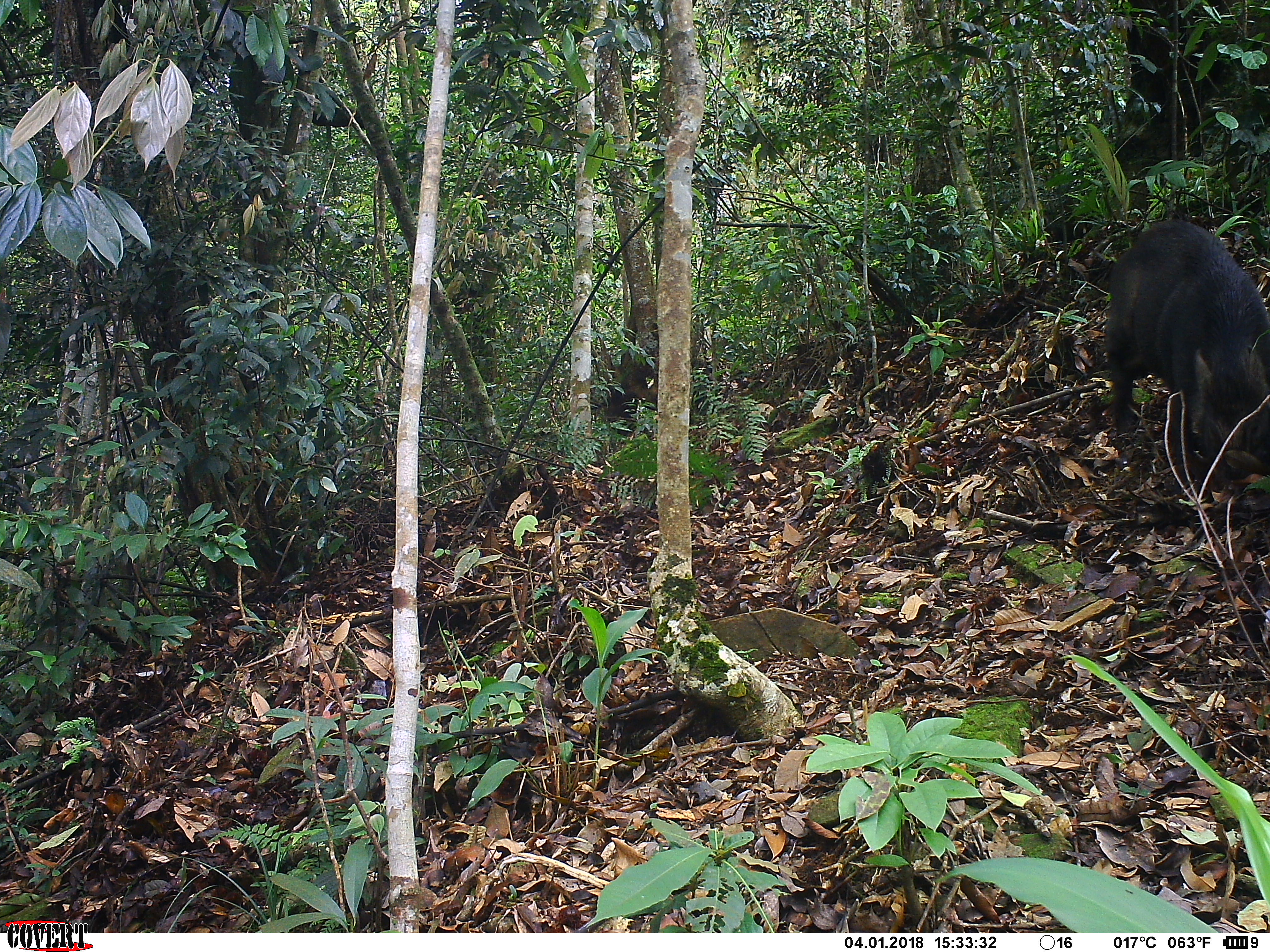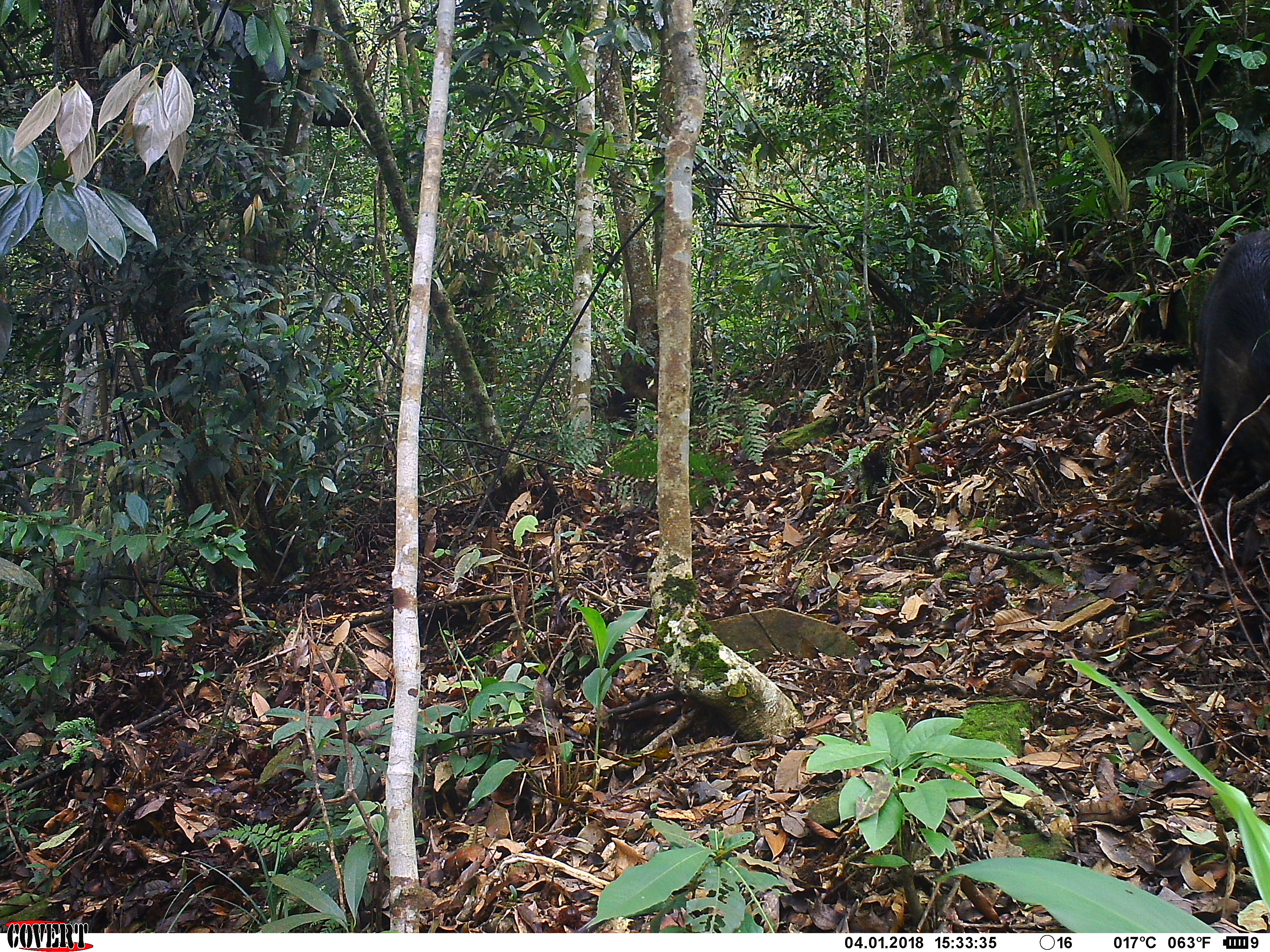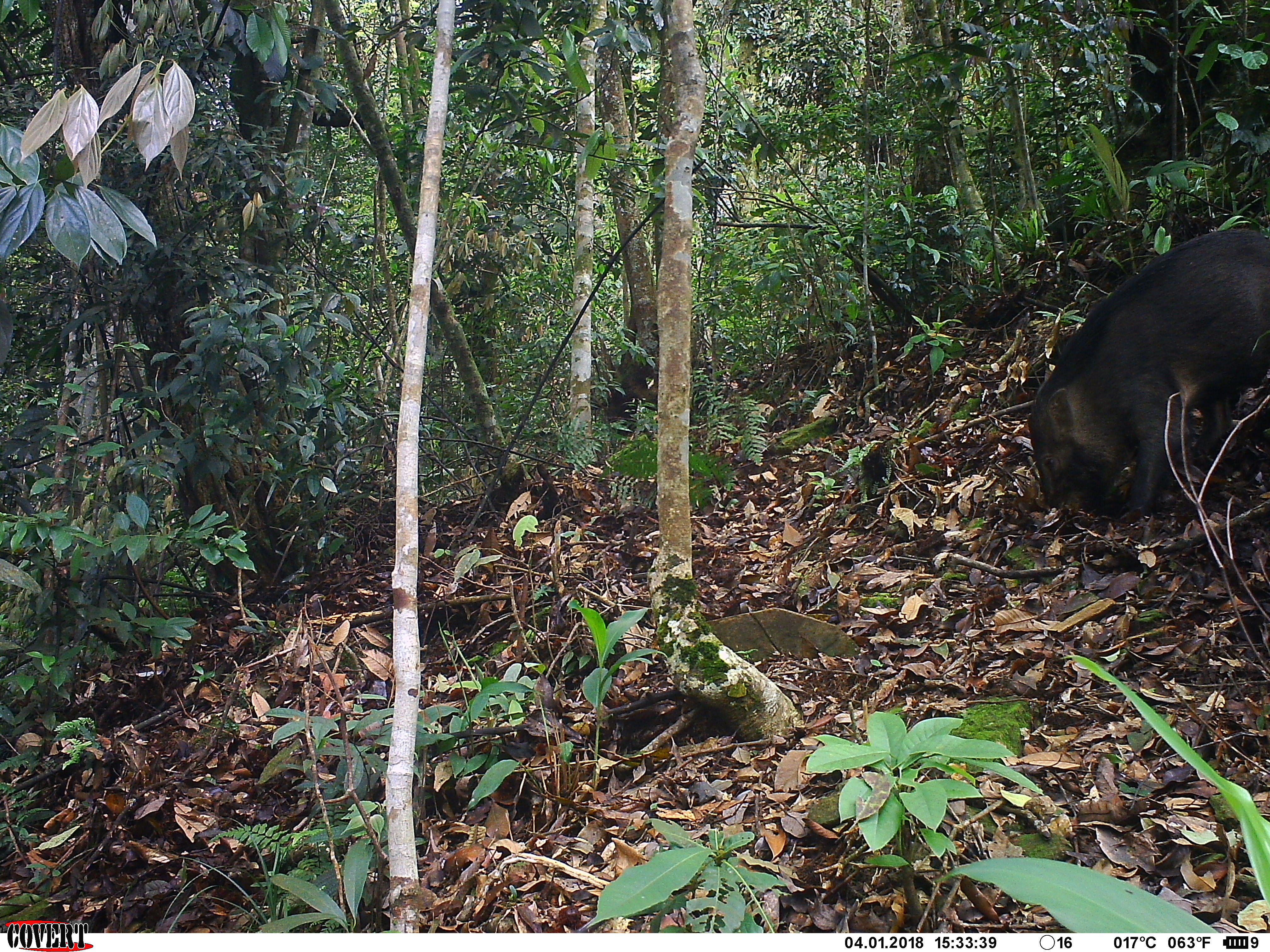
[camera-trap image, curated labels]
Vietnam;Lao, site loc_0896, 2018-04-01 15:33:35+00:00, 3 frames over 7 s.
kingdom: Animalia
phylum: Chordata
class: Mammalia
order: Artiodactyla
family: Suidae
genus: Sus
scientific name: Sus scrofa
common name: eurasian wild pig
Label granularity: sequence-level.